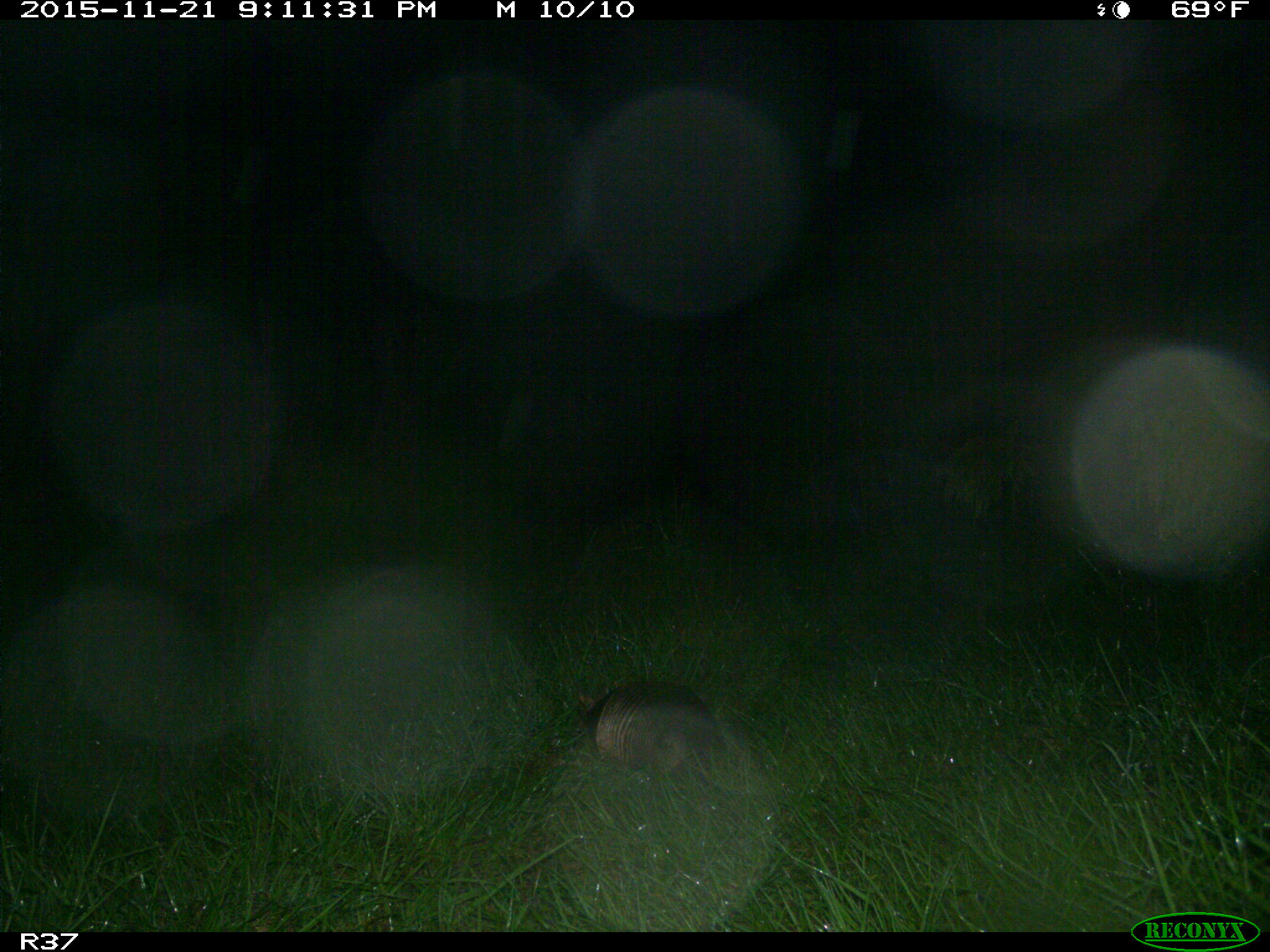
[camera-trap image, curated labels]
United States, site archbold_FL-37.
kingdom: Animalia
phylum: Chordata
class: Mammalia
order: Cingulata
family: Dasypodidae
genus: Dasypus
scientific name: Dasypus novemcinctus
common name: nine-banded armadillo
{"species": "Dasypus novemcinctus (nine-banded armadillo)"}